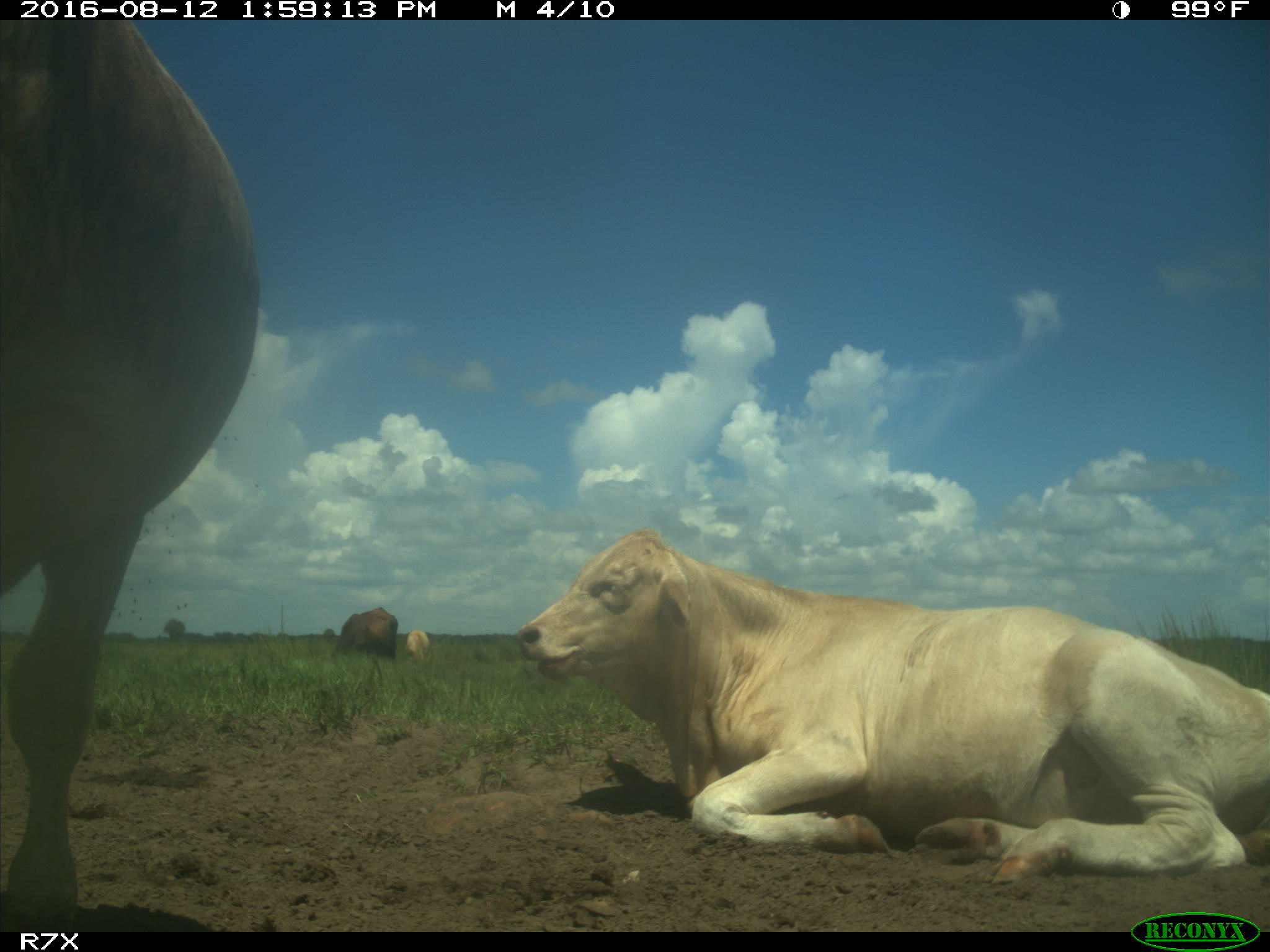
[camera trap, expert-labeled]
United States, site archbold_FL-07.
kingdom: Animalia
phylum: Chordata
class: Mammalia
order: Artiodactyla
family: Bovidae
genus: Bos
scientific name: Bos taurus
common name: domestic cow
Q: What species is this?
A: Bos taurus (domestic cow).